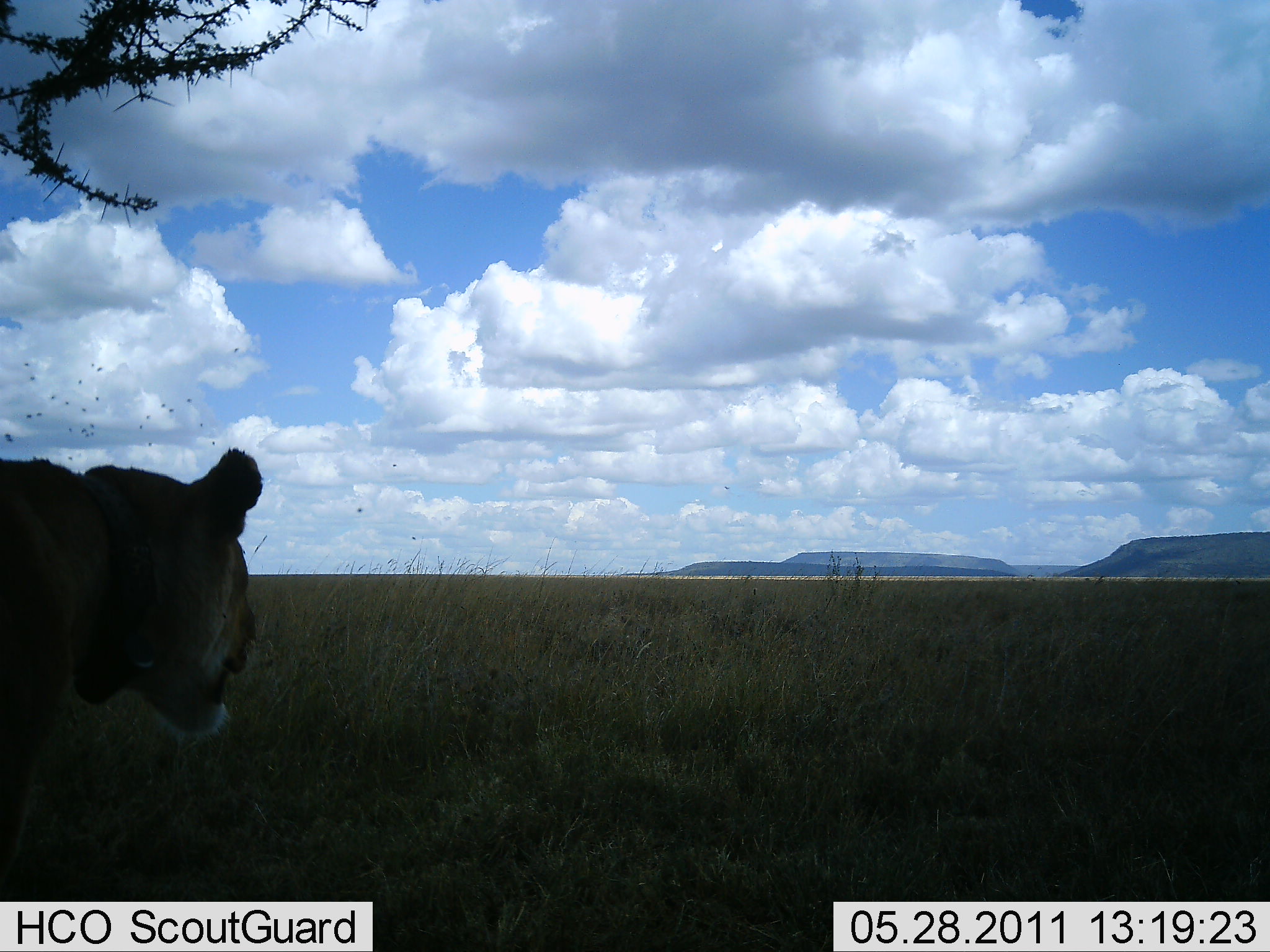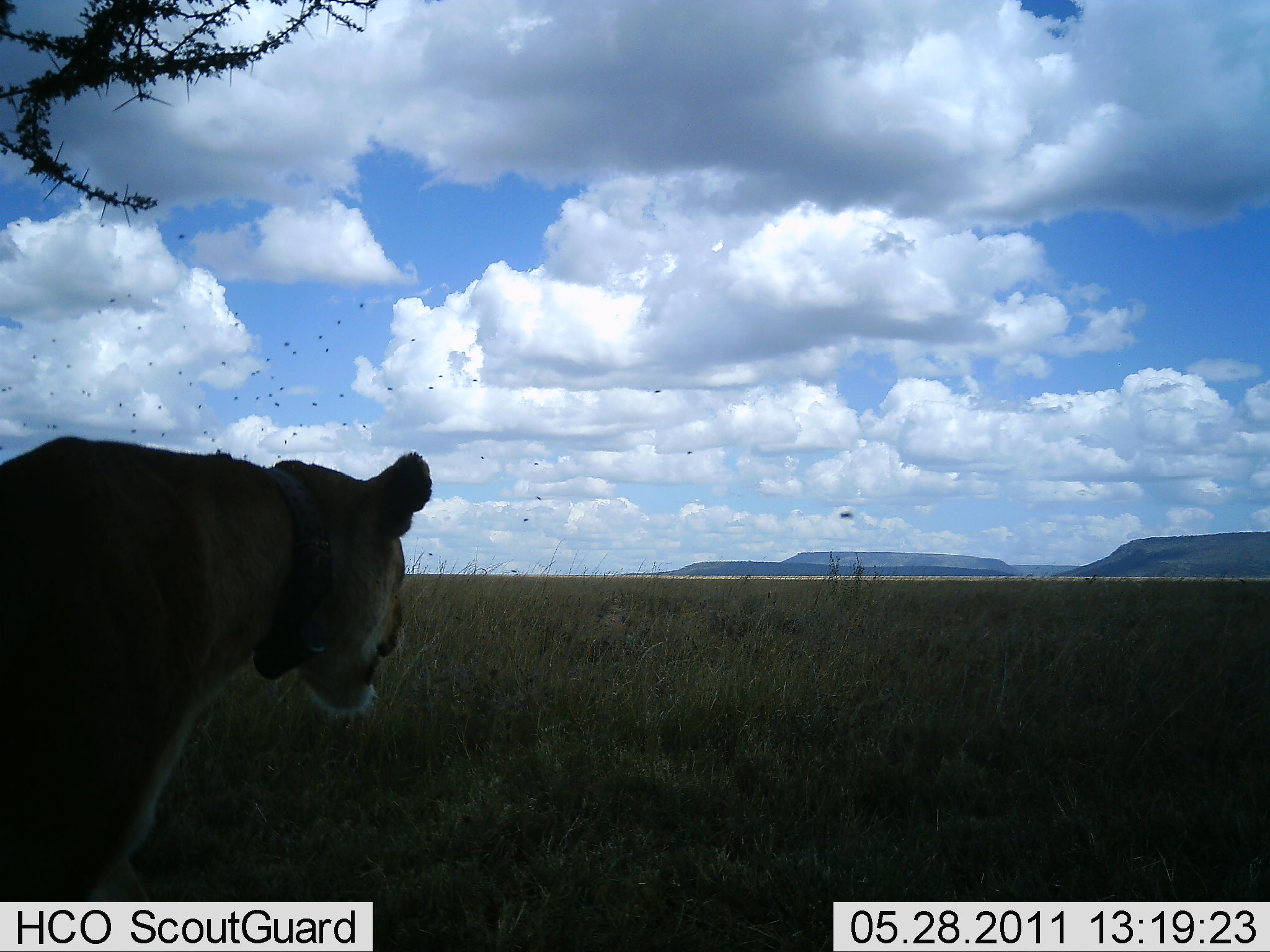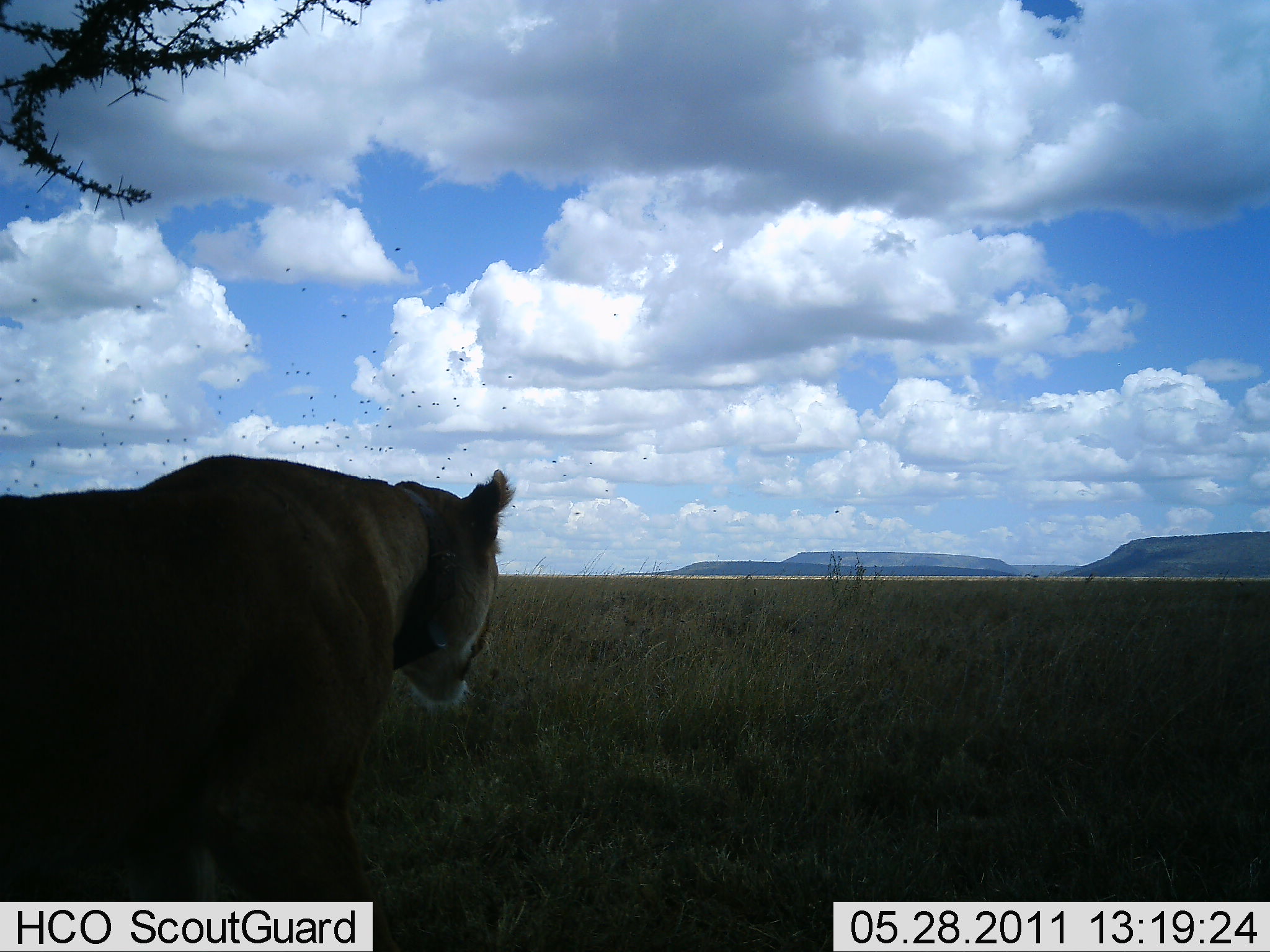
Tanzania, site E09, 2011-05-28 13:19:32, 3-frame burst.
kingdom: Animalia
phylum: Chordata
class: Mammalia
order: Carnivora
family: Felidae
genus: Panthera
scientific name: Panthera leo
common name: lion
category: lionfemale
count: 1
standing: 25%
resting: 0%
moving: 75%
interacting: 0%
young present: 0%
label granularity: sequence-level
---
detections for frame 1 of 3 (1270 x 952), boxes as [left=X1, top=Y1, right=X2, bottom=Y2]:
animal: [left=1, top=447, right=262, bottom=903]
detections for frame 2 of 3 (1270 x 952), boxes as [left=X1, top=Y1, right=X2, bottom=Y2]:
animal: [left=0, top=434, right=433, bottom=901]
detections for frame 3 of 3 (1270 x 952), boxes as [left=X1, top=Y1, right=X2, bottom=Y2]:
animal: [left=0, top=454, right=516, bottom=902]